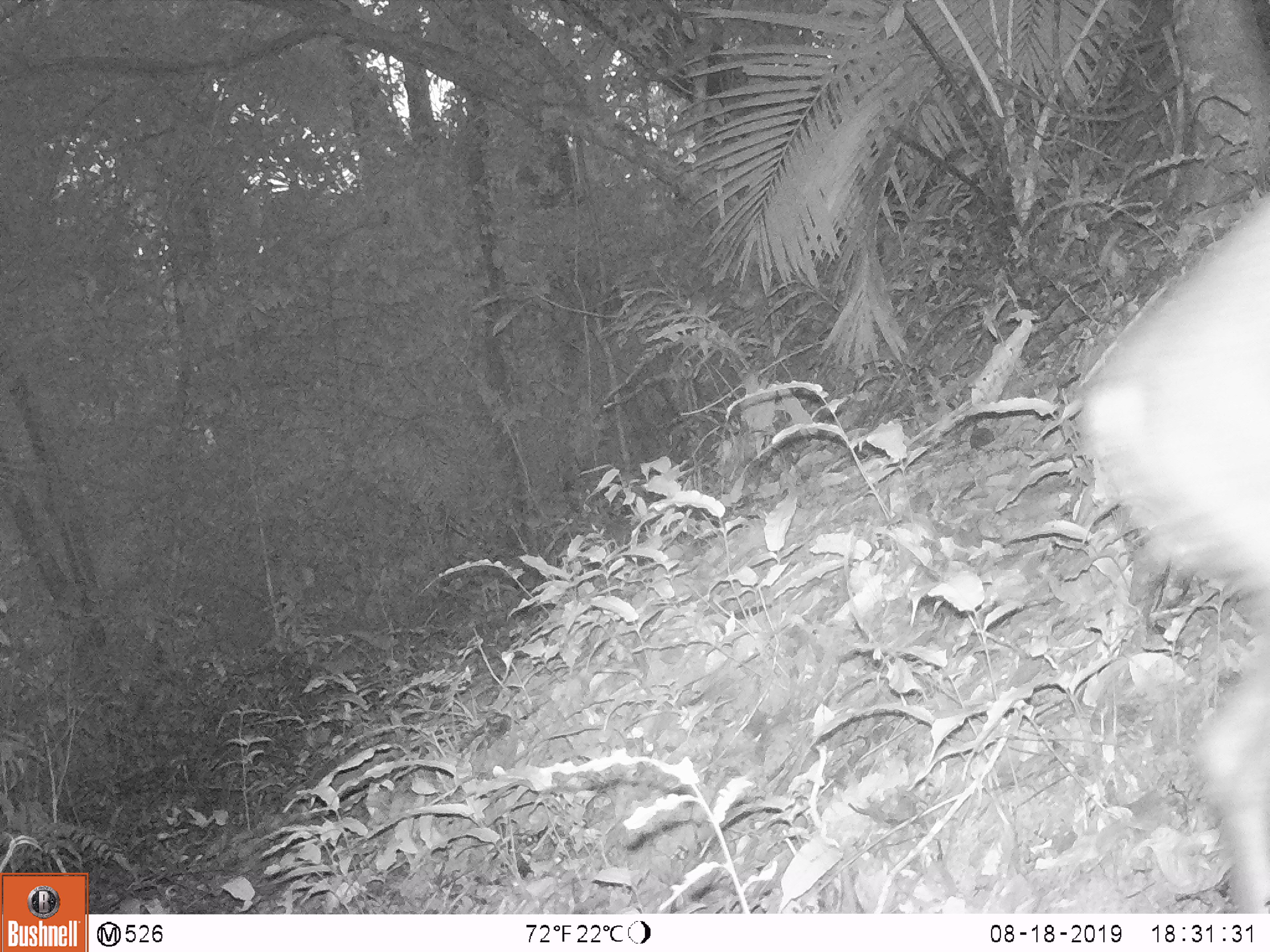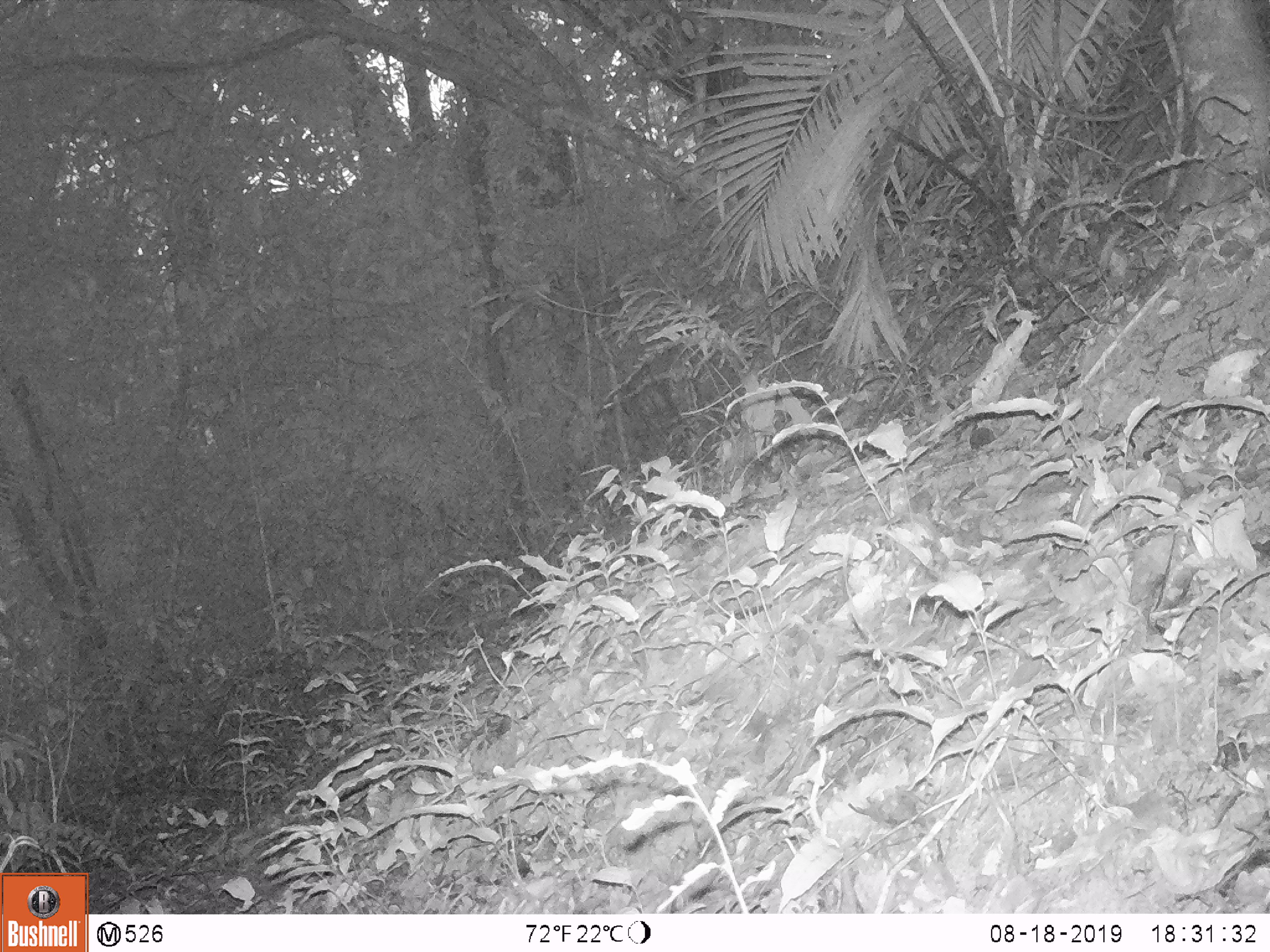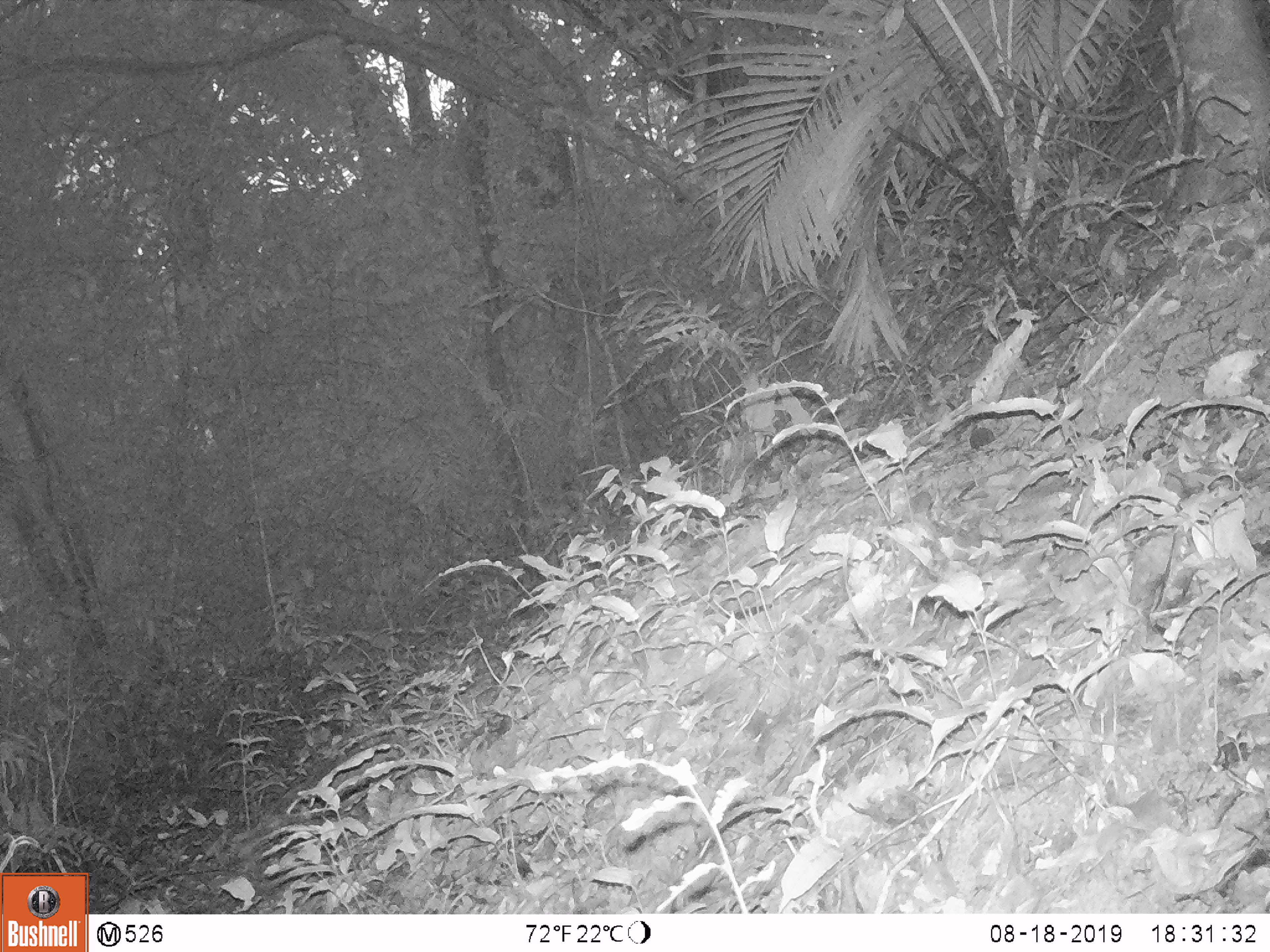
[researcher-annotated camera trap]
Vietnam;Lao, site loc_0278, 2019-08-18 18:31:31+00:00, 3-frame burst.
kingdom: Animalia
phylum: Chordata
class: Mammalia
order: Artiodactyla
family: Cervidae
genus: Muntiacus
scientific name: Muntiacus rooseveltorum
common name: roosevelt's muntjac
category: roosevelts muntjac group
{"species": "roosevelts muntjac group (roosevelt's muntjac) (Muntiacus rooseveltorum)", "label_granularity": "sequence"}